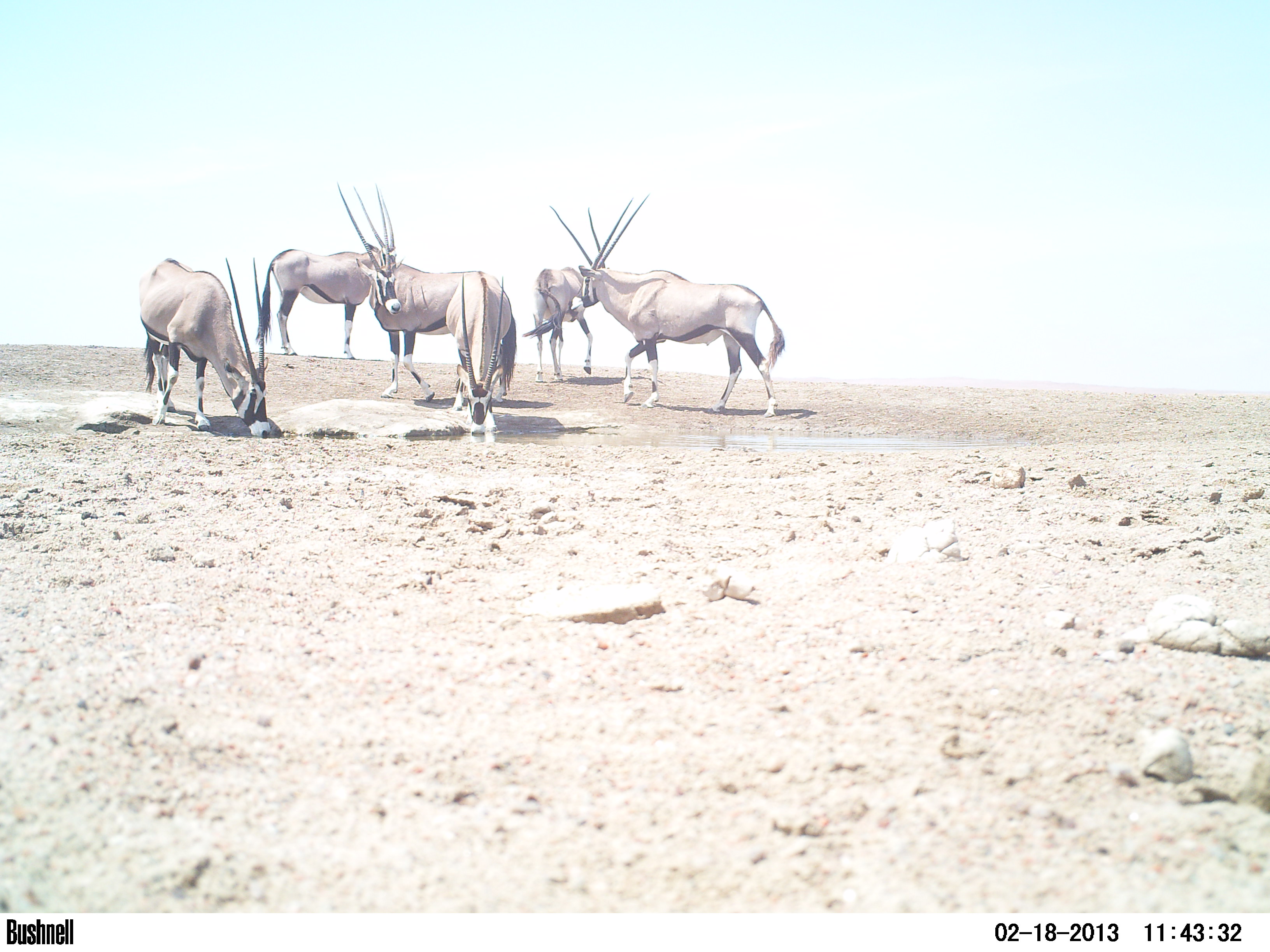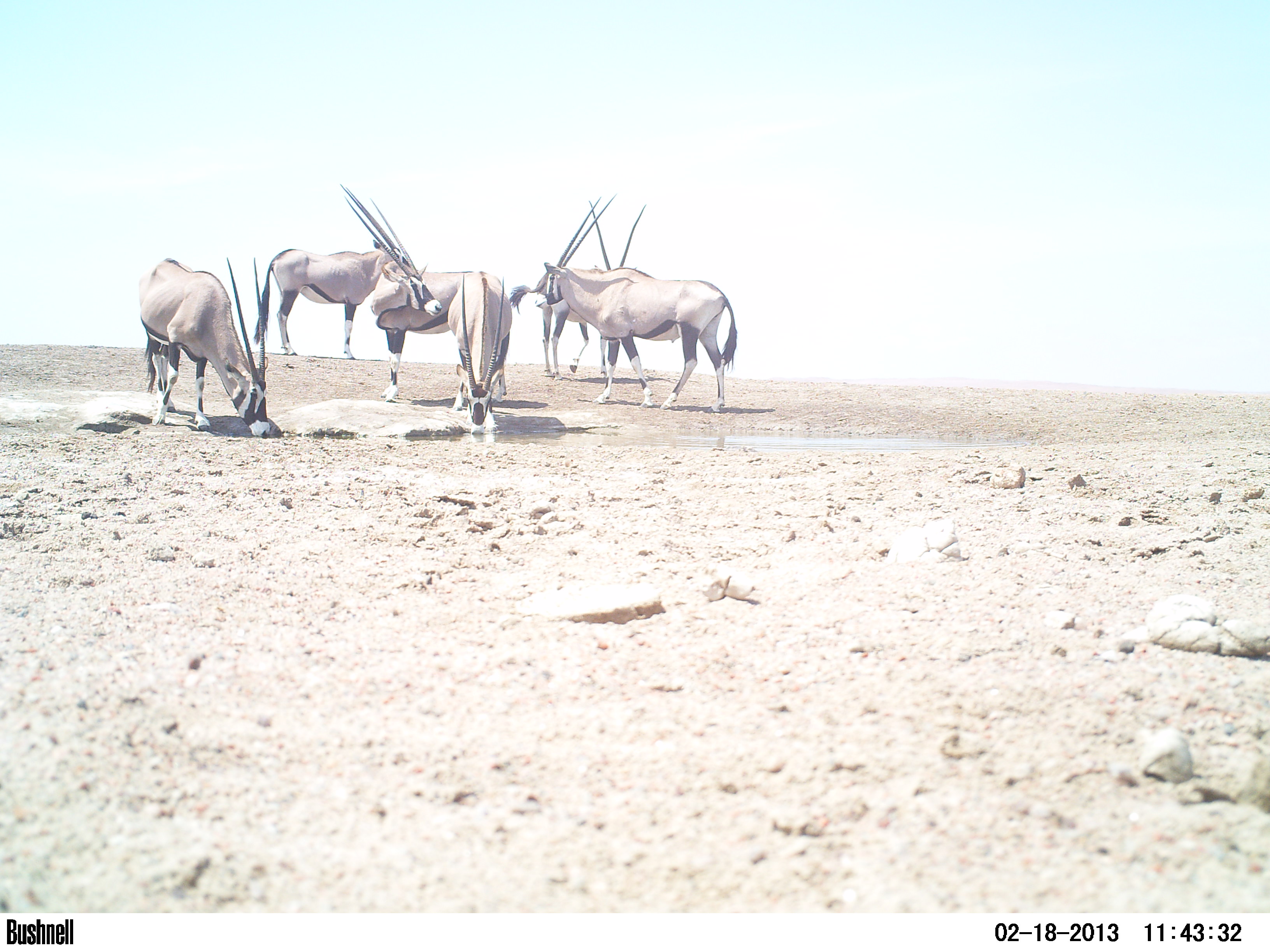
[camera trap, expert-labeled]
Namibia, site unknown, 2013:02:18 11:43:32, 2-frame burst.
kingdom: Animalia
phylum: Chordata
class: Mammalia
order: Artiodactyla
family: Bovidae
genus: Oryx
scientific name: Oryx gazella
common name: gemsbok